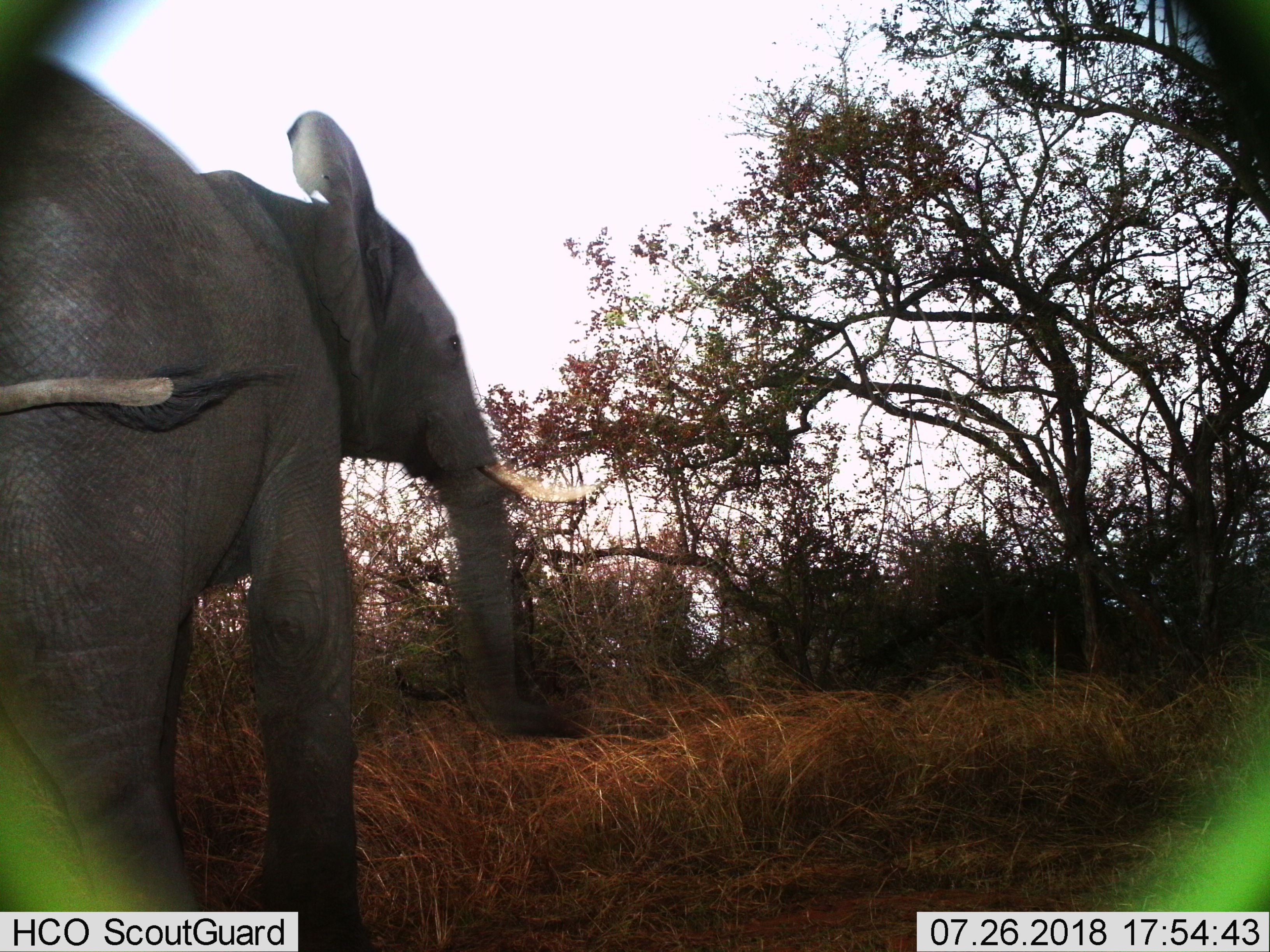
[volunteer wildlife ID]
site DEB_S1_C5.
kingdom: Animalia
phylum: Chordata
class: Mammalia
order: Proboscidea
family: Elephantidae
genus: Loxodonta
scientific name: Loxodonta africana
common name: african bush elephant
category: elephant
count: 1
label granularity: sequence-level